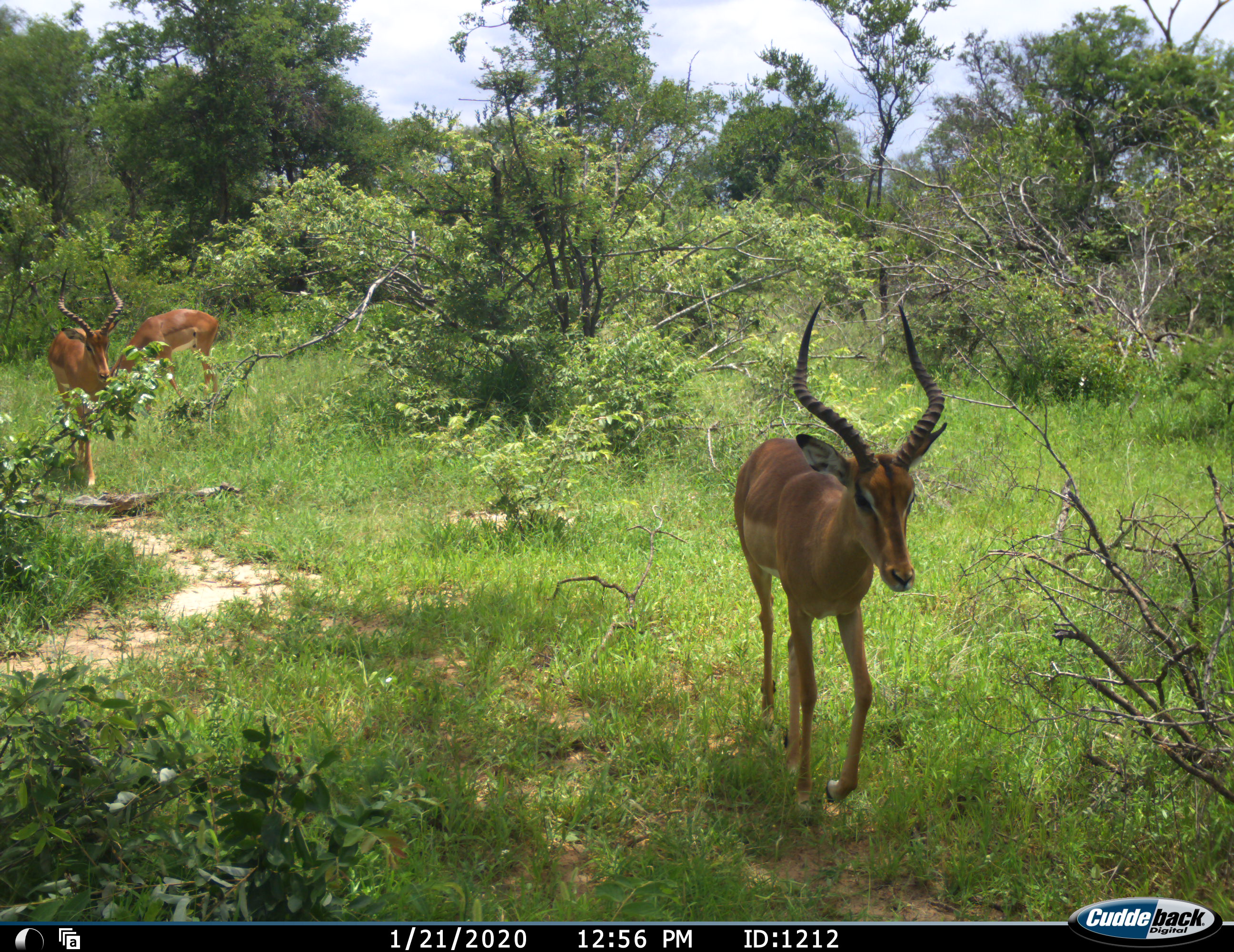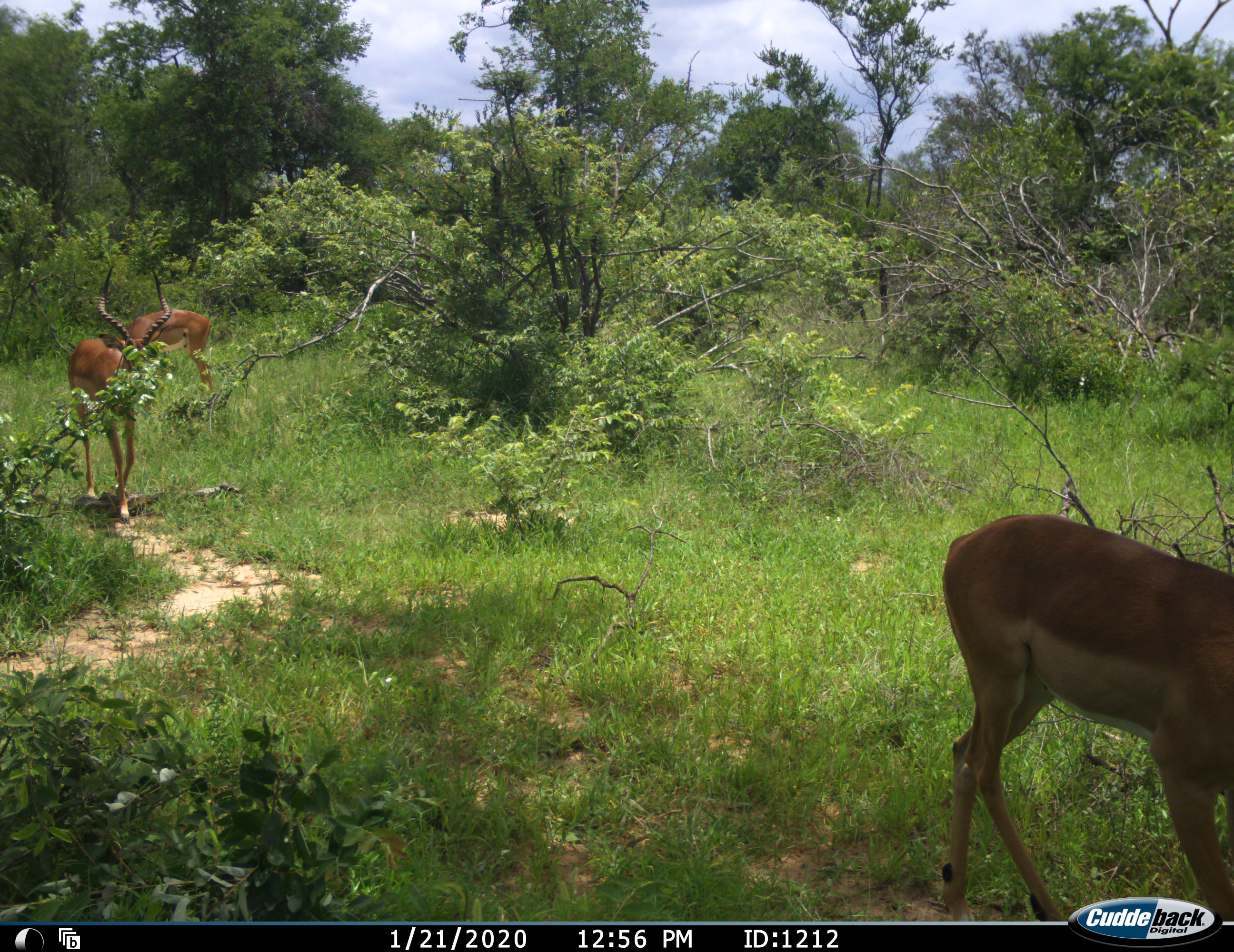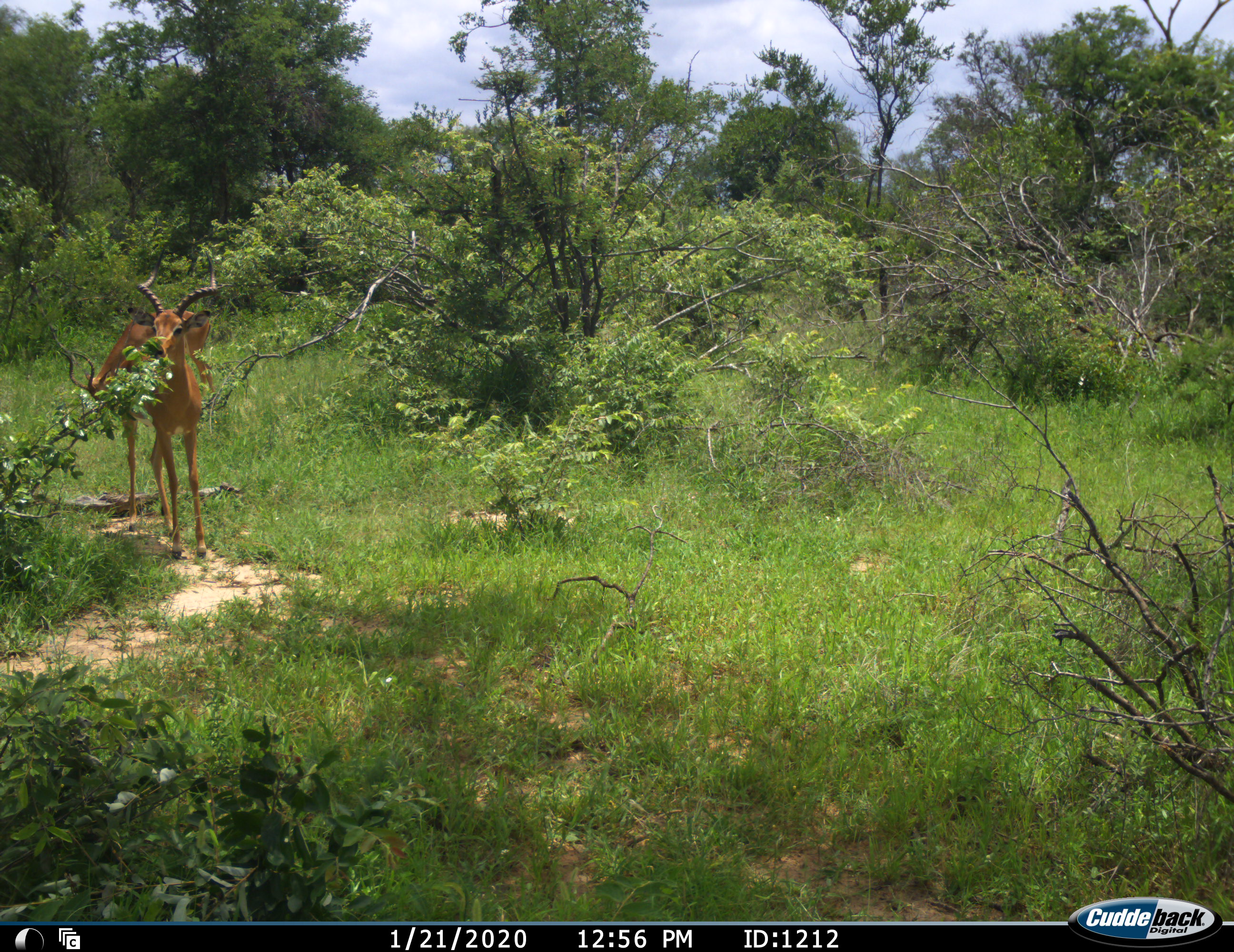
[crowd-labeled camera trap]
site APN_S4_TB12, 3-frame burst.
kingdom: Animalia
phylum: Chordata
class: Mammalia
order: Artiodactyla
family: Bovidae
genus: Aepyceros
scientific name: Aepyceros melampus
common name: impala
Impala (Aepyceros melampus), count 3. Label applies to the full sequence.